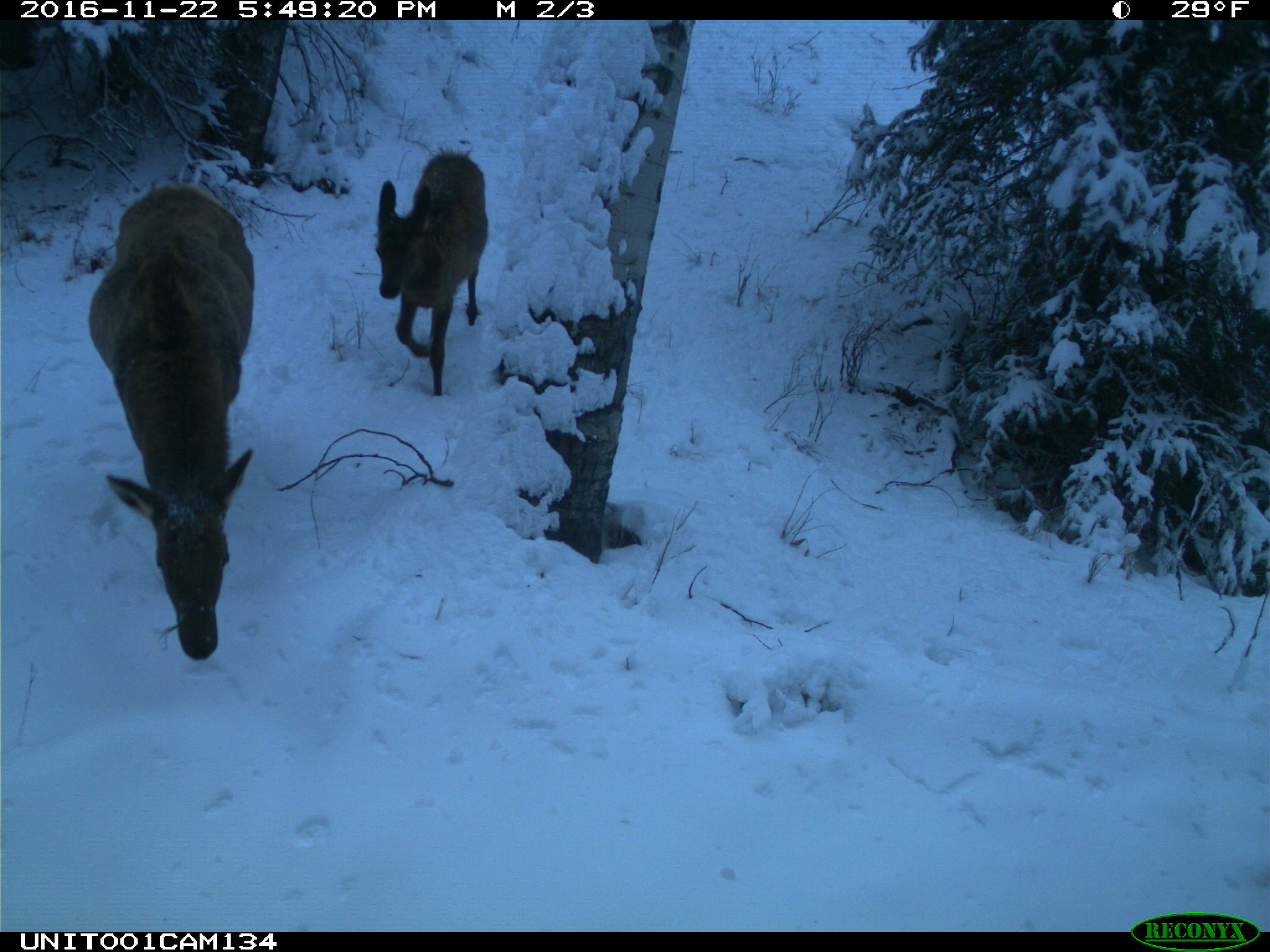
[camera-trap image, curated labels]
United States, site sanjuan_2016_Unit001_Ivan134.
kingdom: Animalia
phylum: Chordata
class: Mammalia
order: Artiodactyla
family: Cervidae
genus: Cervus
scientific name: Cervus elaphus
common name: red deer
Cervus elaphus (red deer).